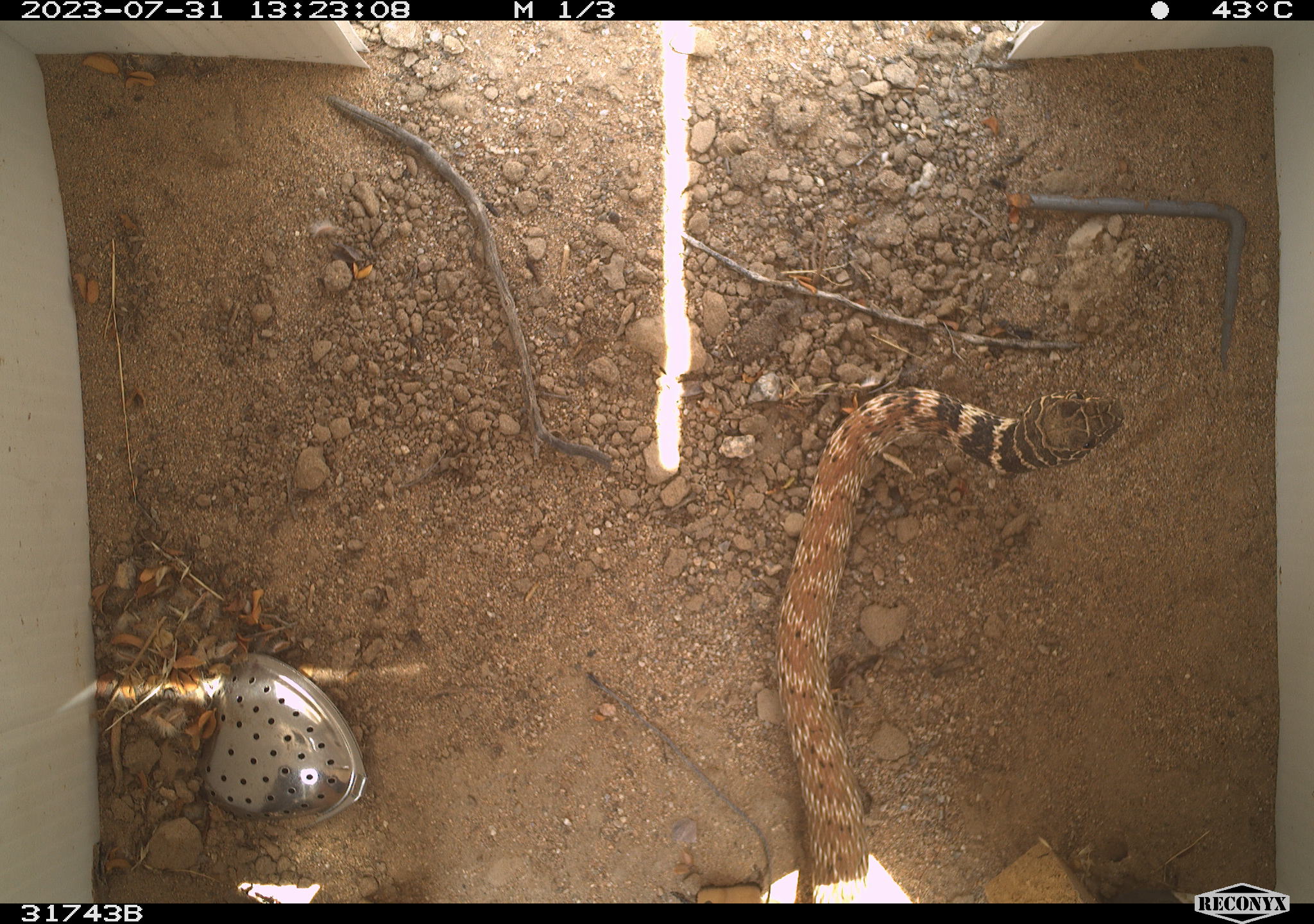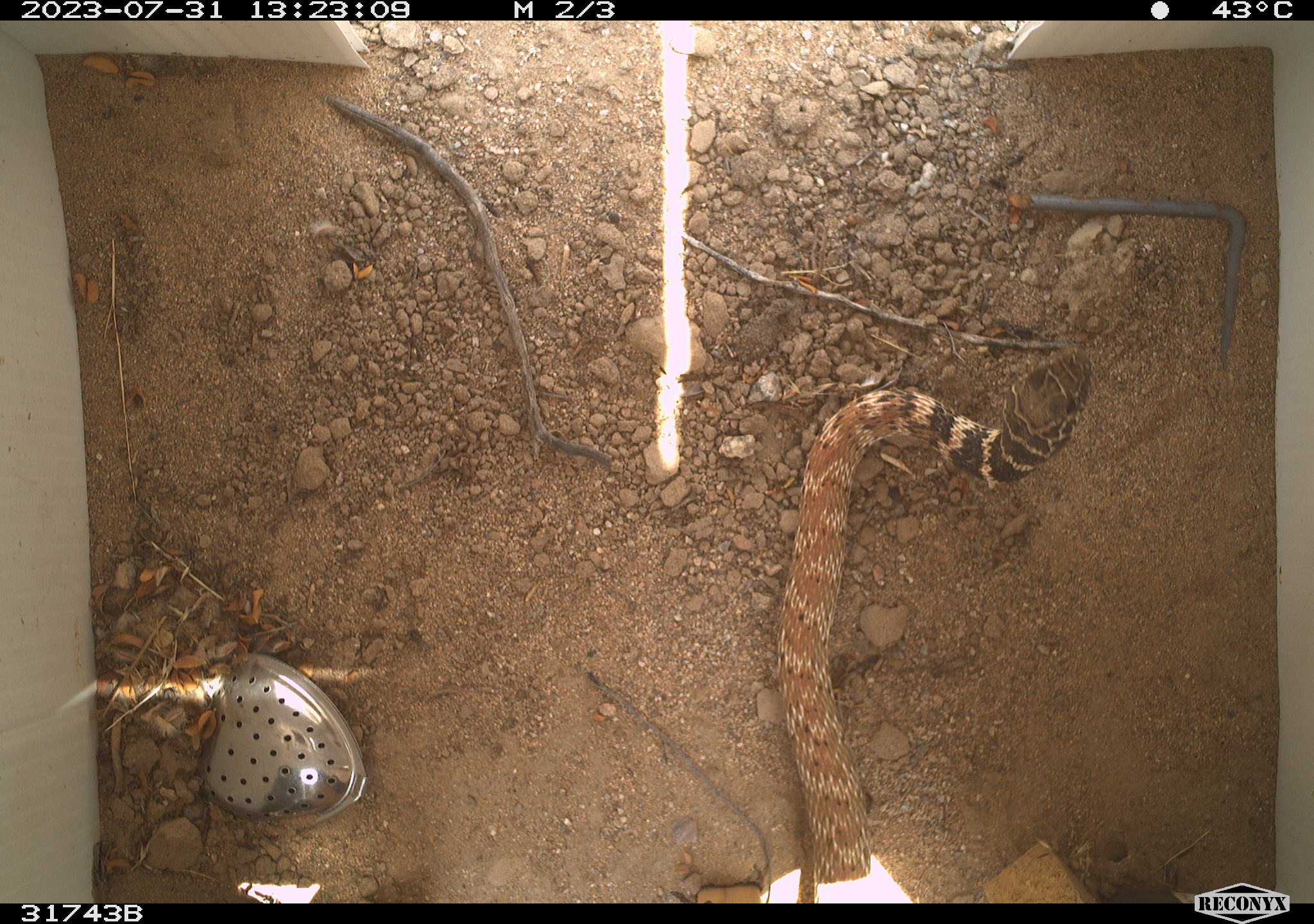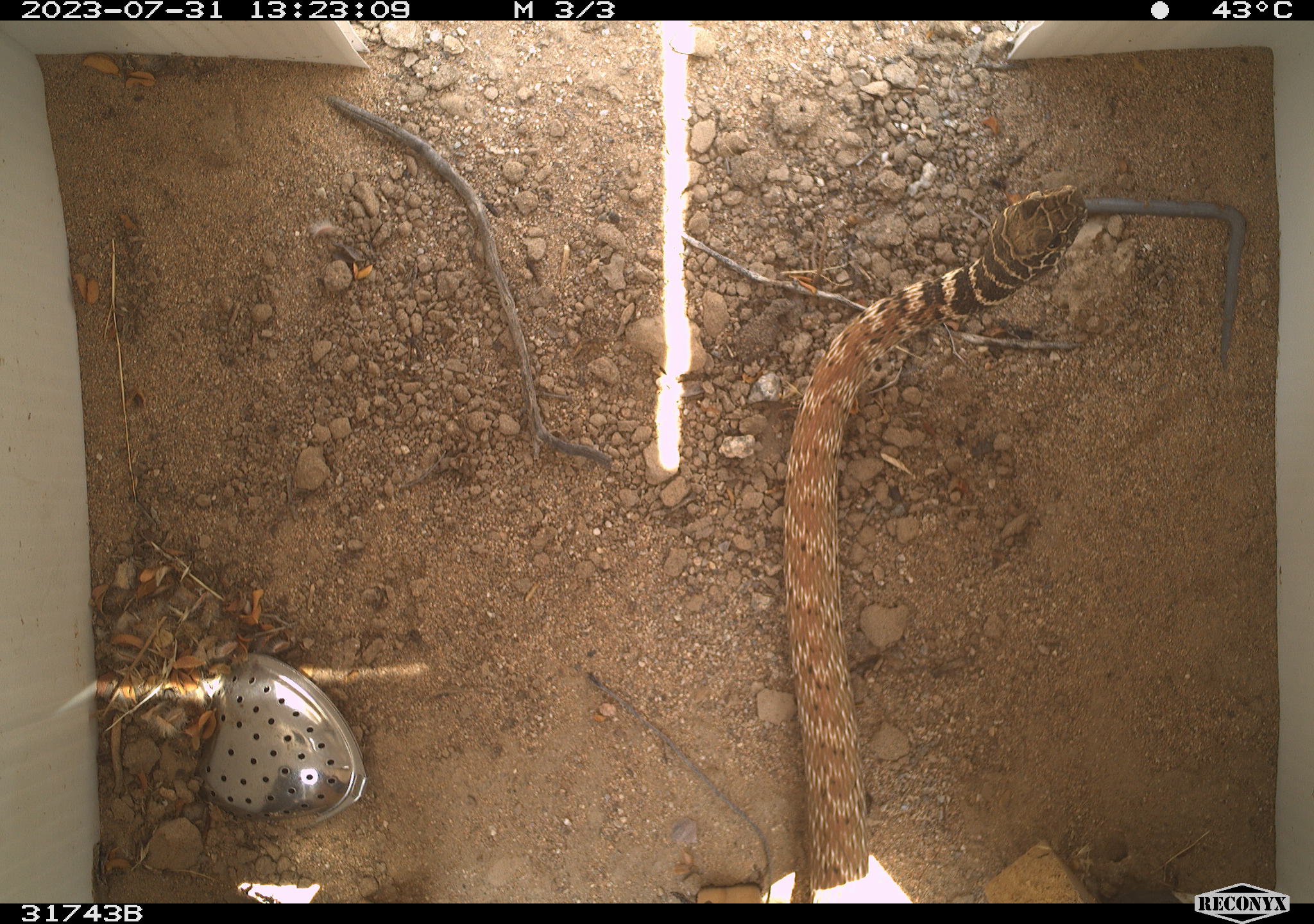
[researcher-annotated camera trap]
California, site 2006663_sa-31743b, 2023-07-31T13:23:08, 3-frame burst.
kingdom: Animalia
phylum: Chordata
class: Reptilia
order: Squamata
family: Colubridae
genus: Masticophis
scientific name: Masticophis flagellum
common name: coachwhip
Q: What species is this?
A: Coachwhip (Masticophis flagellum).